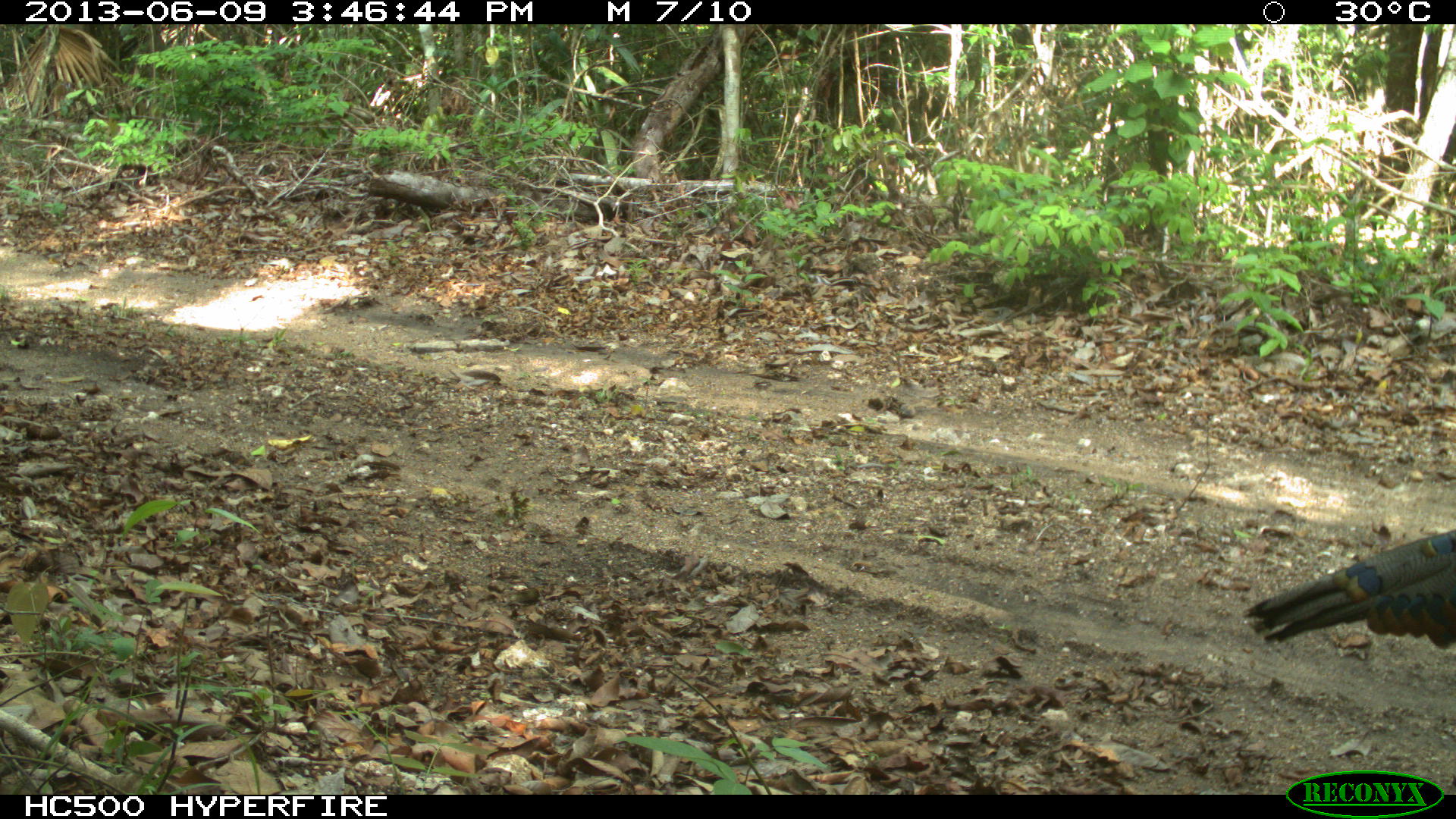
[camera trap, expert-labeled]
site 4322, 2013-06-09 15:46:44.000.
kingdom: Animalia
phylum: Chordata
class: Aves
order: Galliformes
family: Phasianidae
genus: Meleagris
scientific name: Meleagris ocellata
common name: ocellated turkey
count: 1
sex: male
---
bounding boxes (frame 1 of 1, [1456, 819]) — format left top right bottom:
meleagris ocellata: 1244 524 1455 648